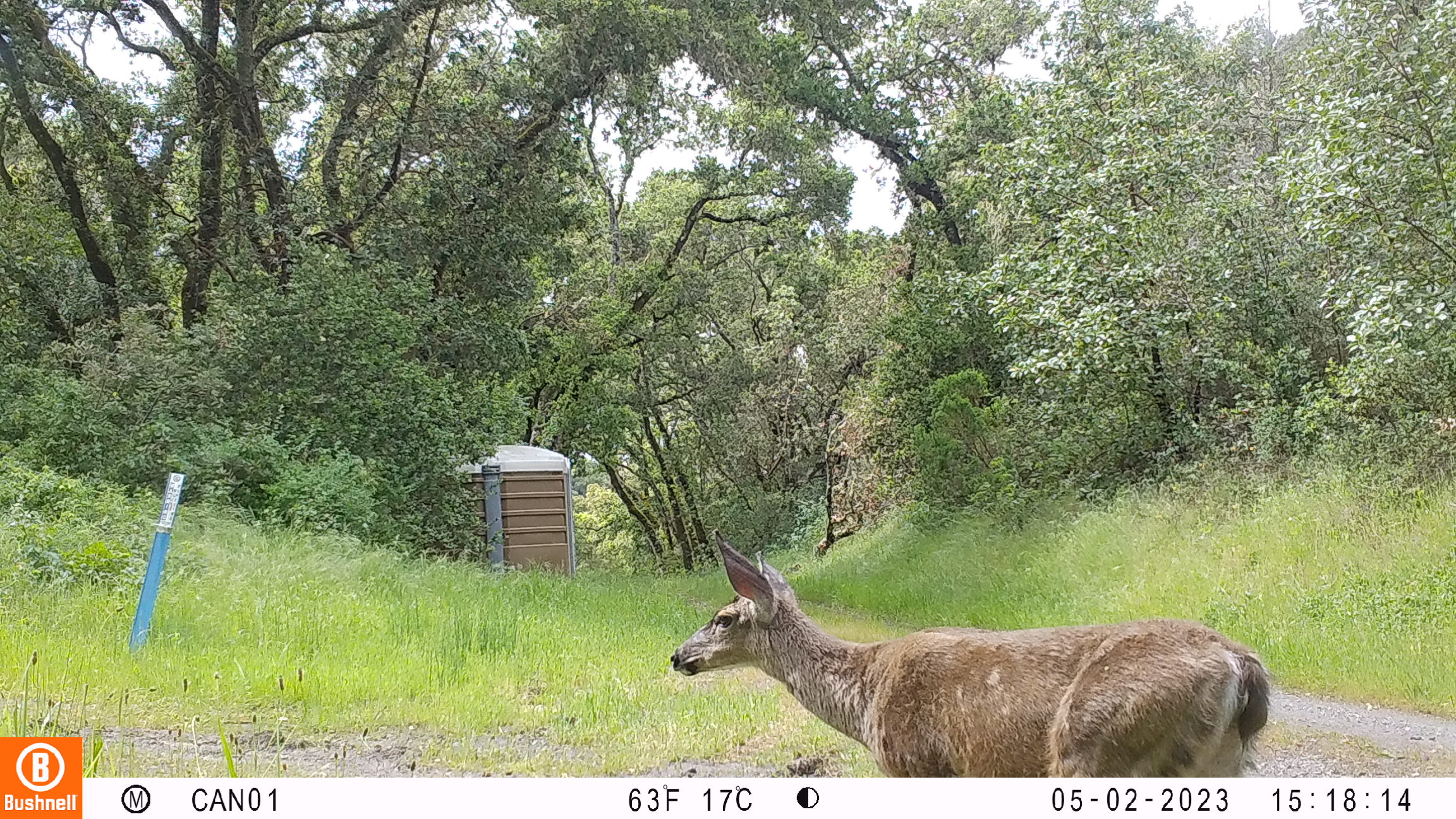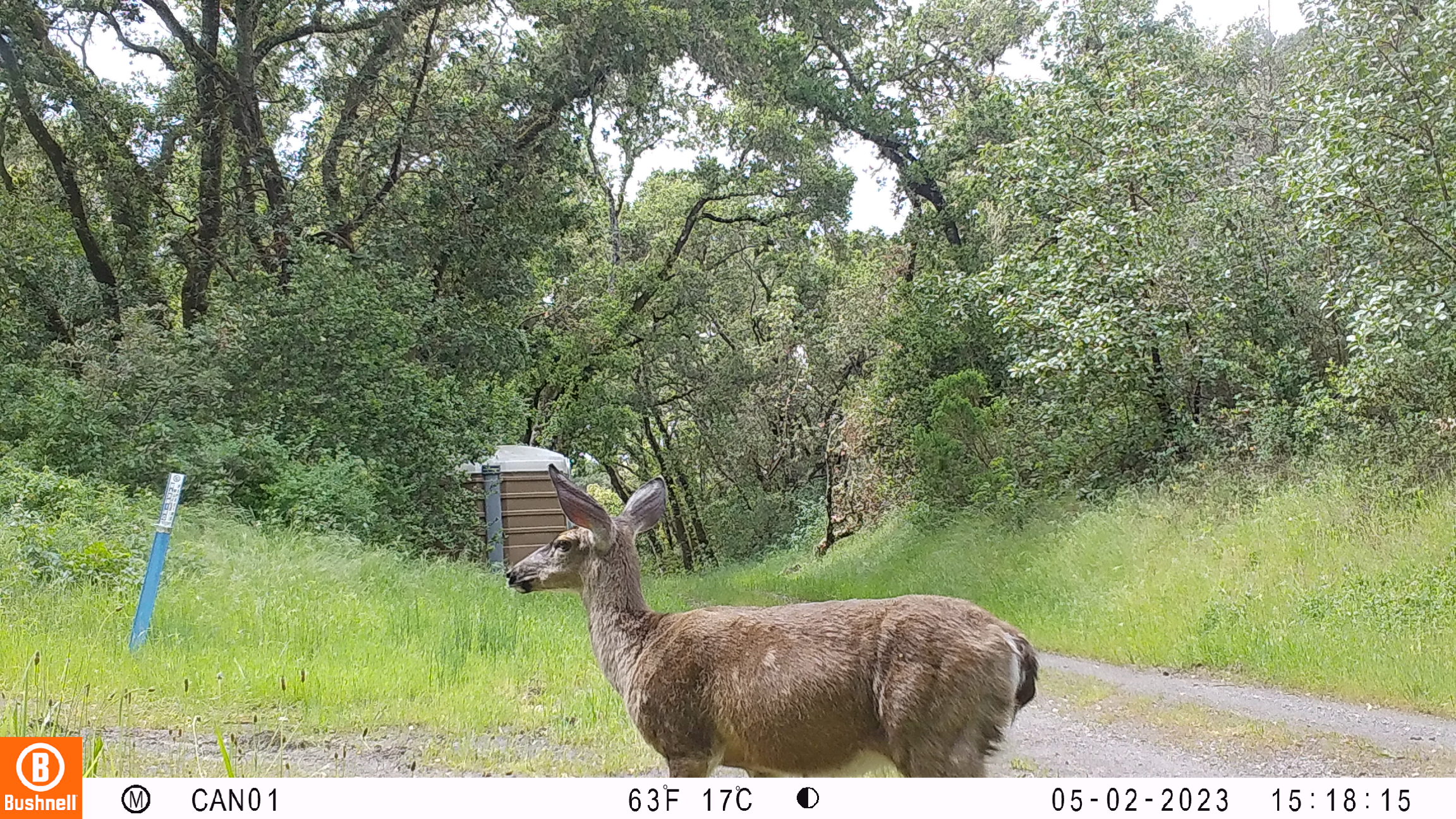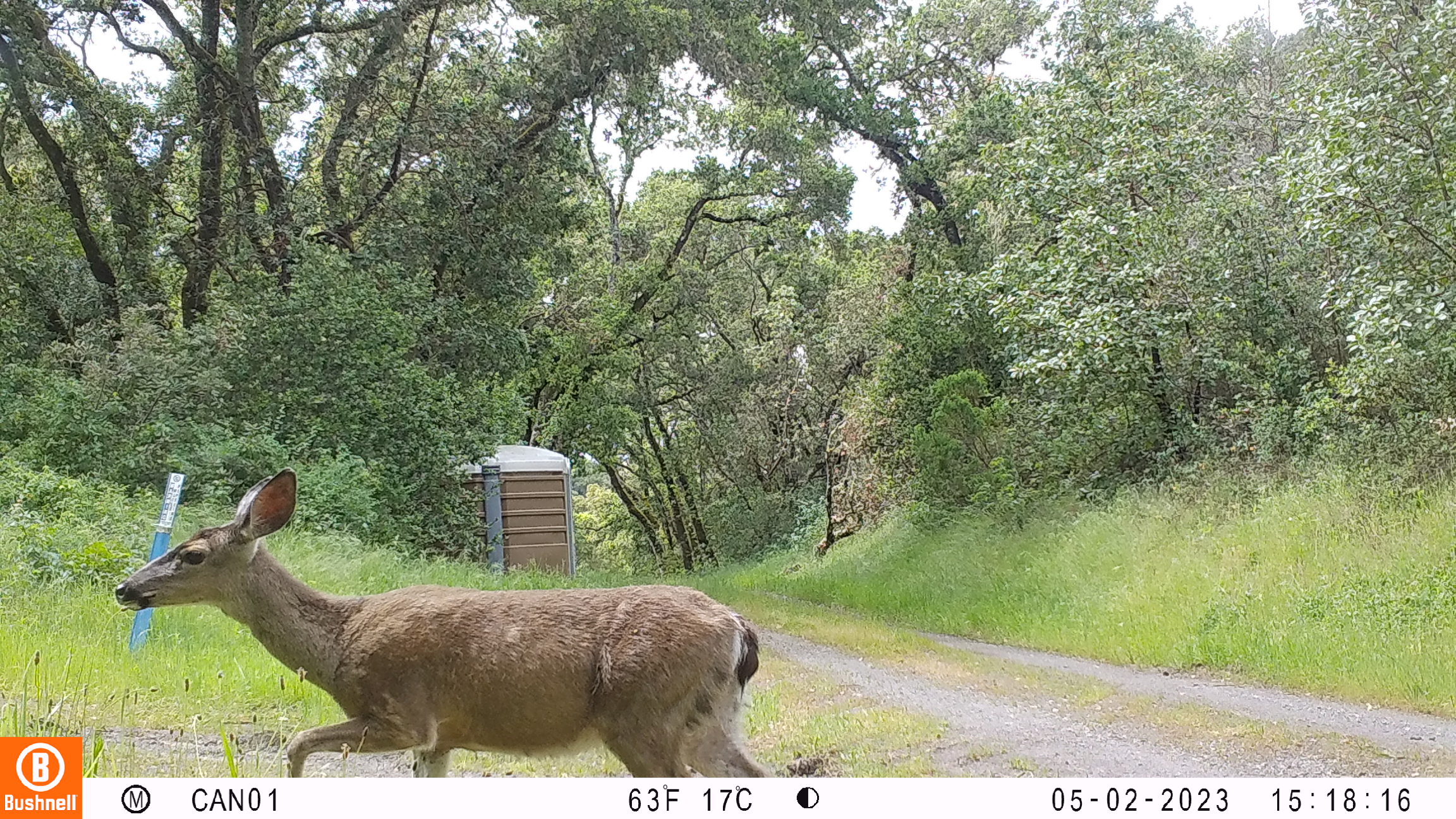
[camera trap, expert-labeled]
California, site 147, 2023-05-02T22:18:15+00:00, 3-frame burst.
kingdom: Animalia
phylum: Chordata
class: Mammalia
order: Artiodactyla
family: Cervidae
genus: Odocoileus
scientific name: Odocoileus hemionus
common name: mule deer